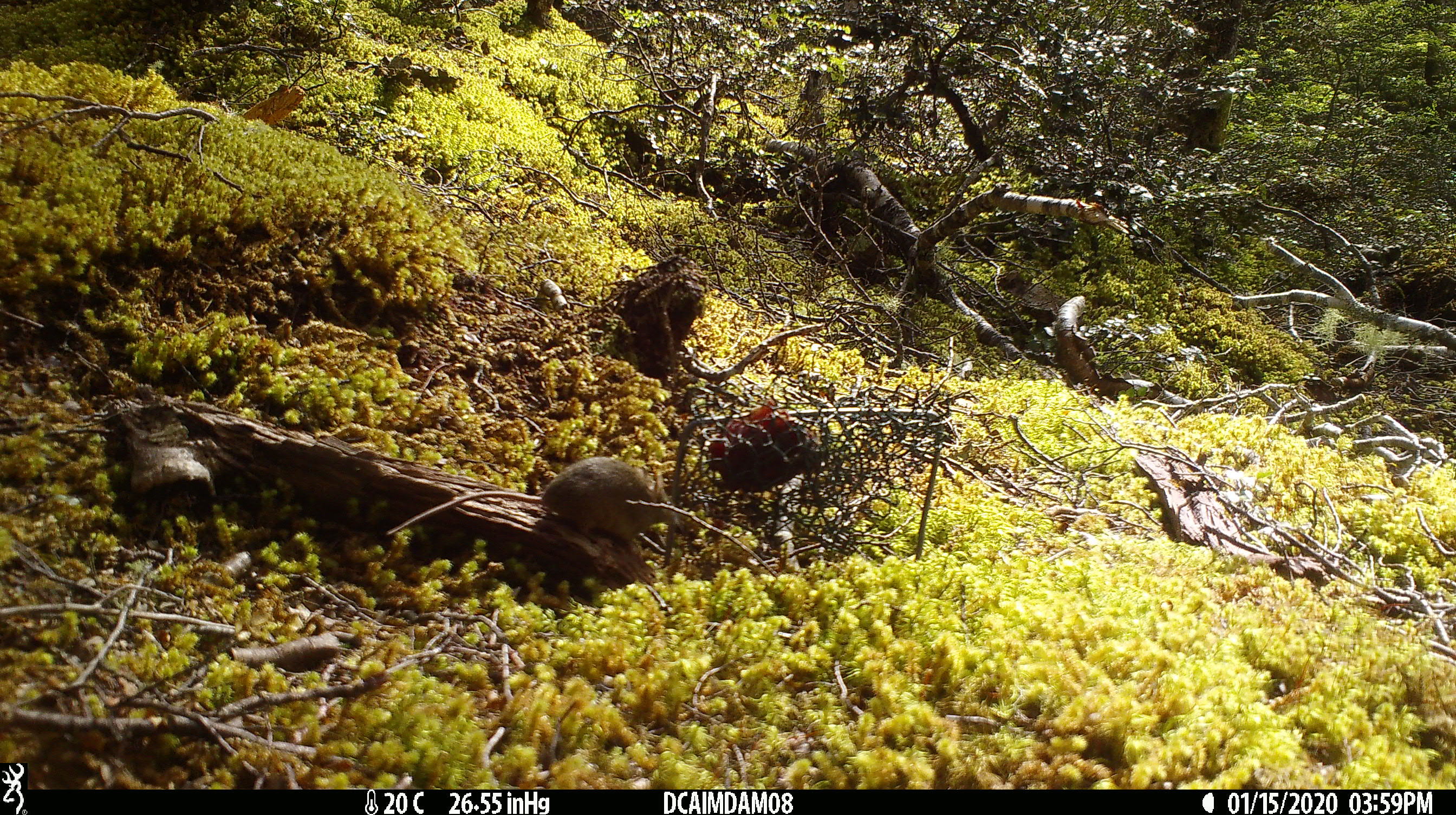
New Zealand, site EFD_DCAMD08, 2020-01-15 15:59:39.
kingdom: Animalia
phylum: Chordata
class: Mammalia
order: Rodentia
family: Muridae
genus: Mus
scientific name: Mus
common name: mouse